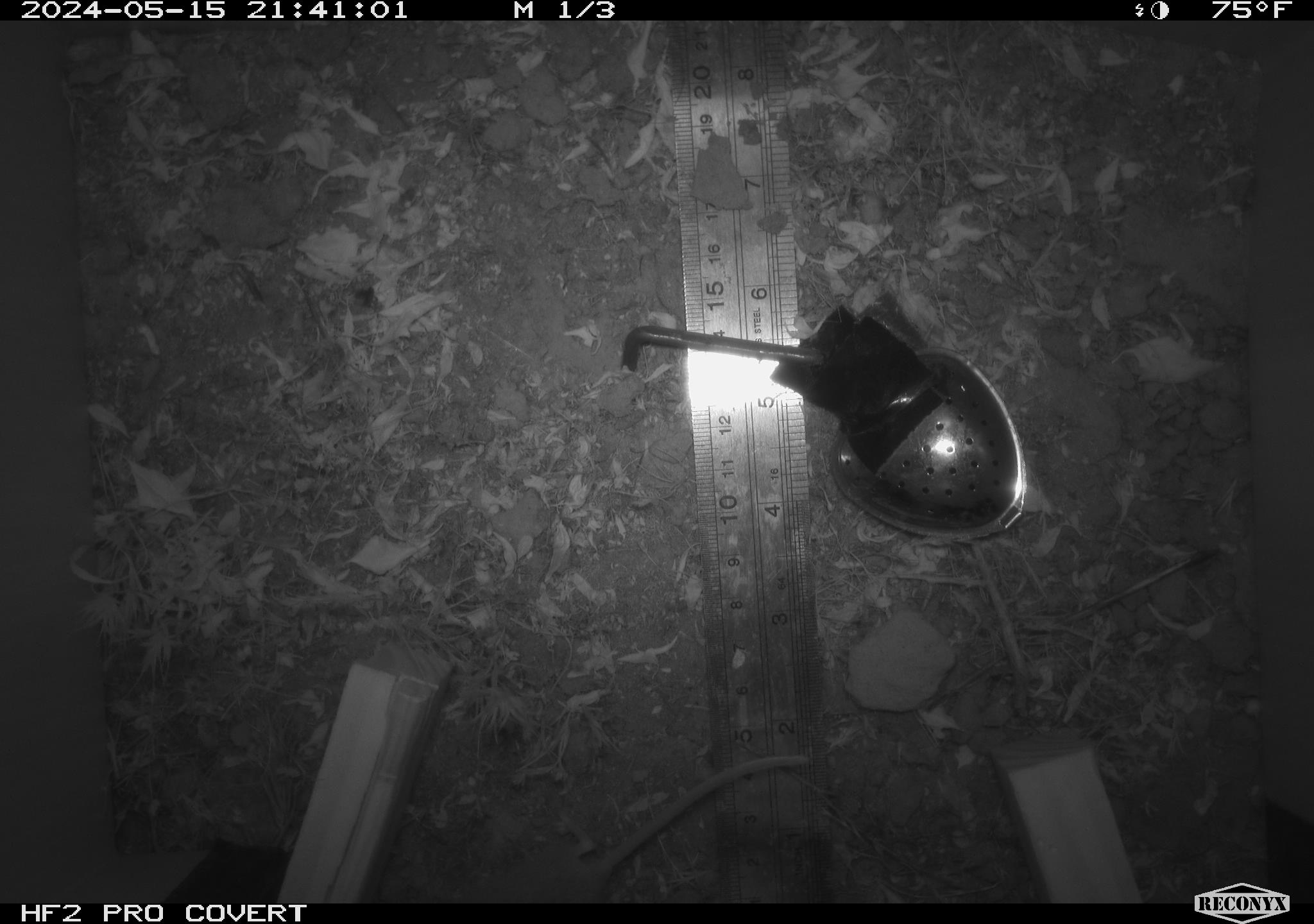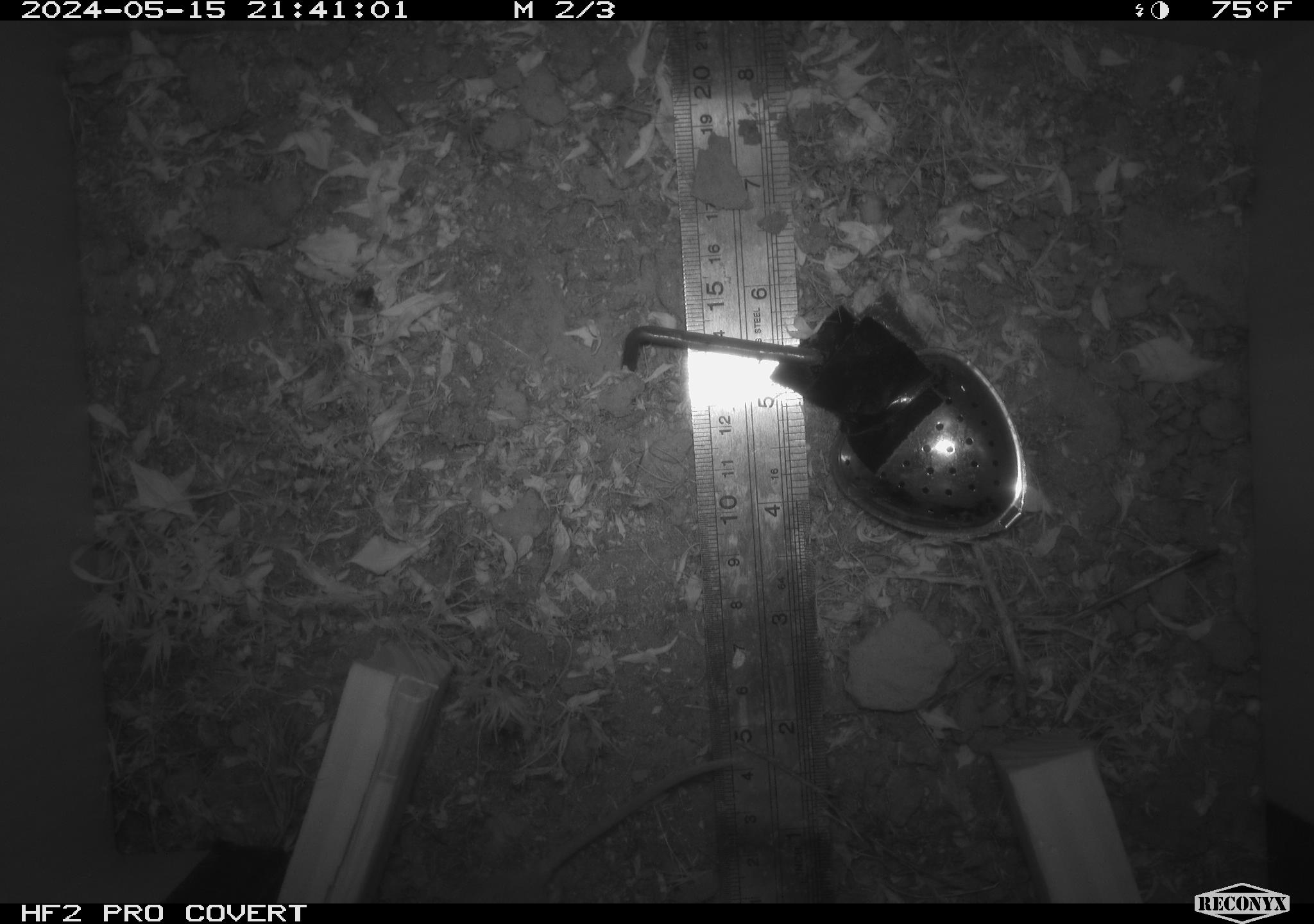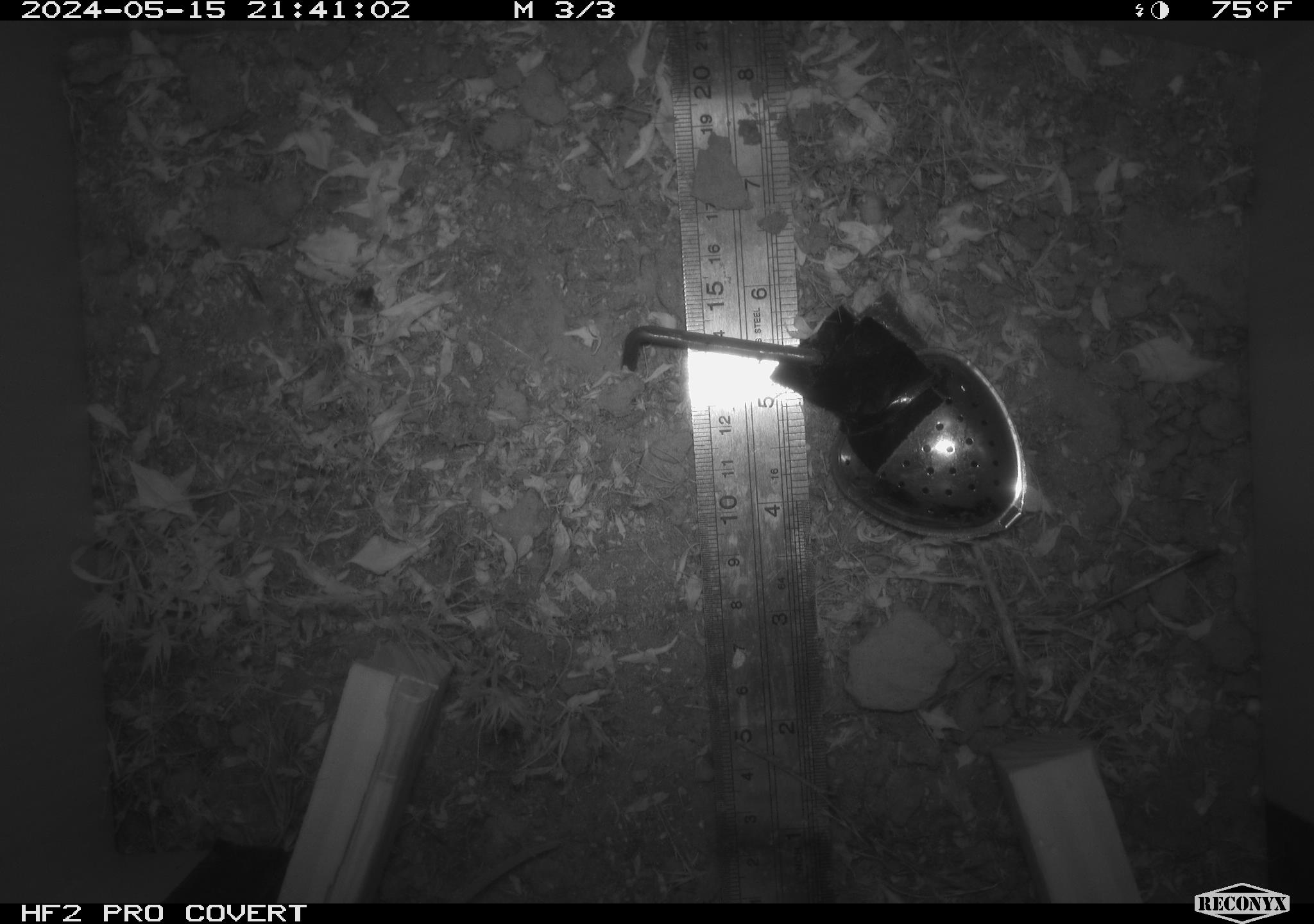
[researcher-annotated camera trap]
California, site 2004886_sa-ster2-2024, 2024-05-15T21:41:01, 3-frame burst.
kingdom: Animalia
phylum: Chordata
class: Mammalia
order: Rodentia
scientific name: Rodentia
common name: mouse species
Mouse species (Rodentia).